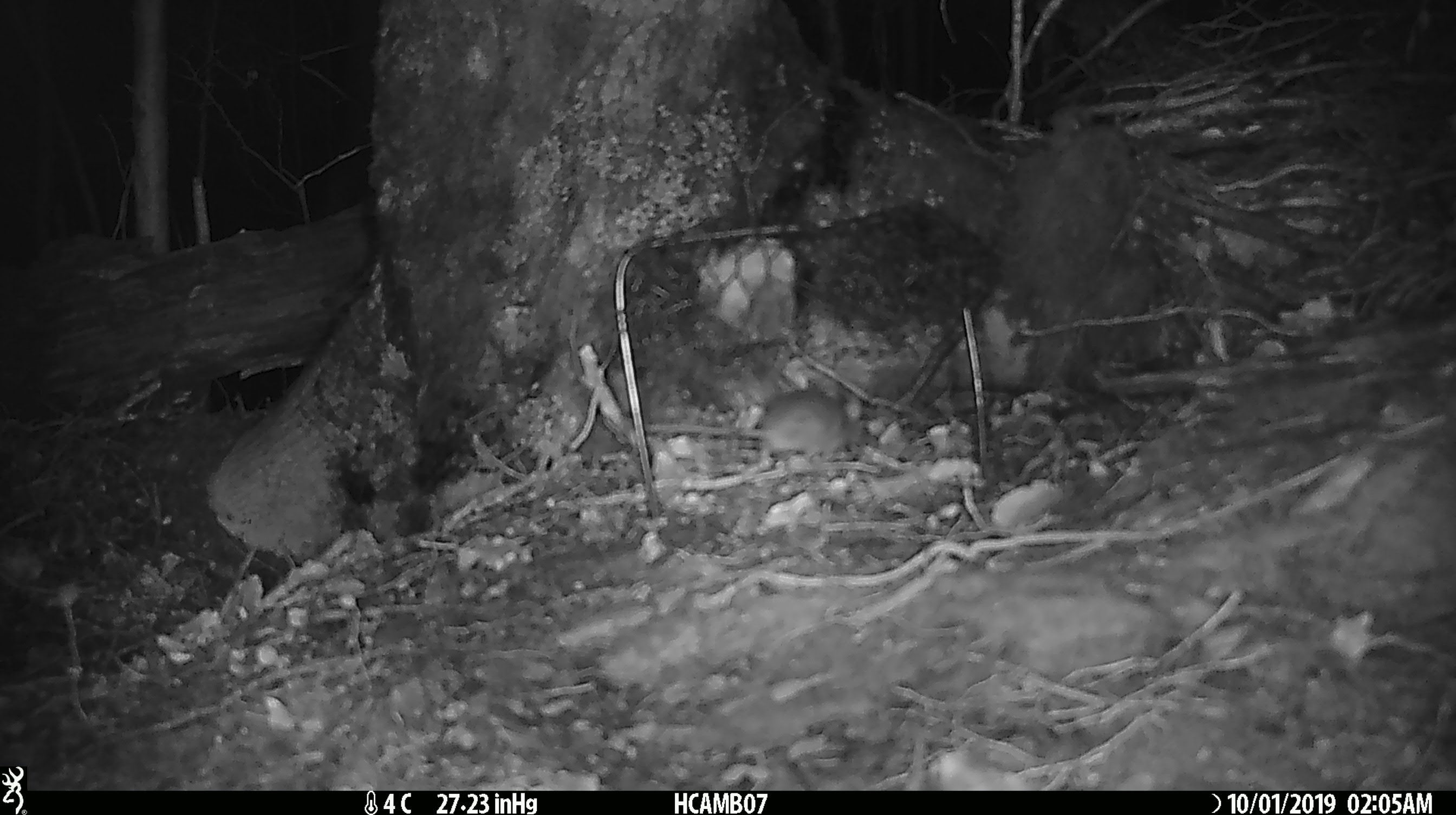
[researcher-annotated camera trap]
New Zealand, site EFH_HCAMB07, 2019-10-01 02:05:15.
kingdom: Animalia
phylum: Chordata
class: Mammalia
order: Rodentia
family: Muridae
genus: Mus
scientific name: Mus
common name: mouse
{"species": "mouse (Mus)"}